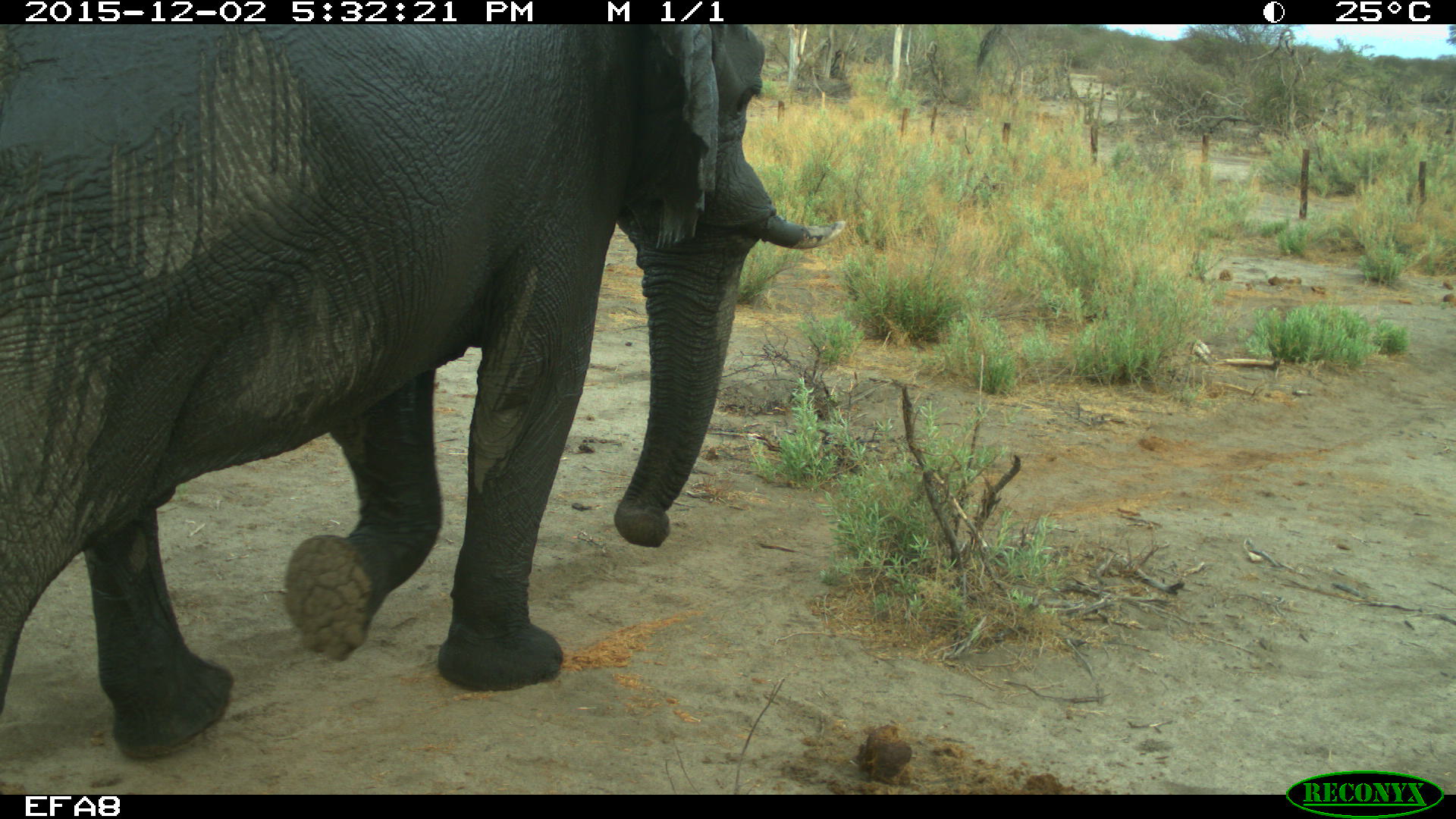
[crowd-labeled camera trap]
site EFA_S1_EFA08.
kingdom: Animalia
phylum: Chordata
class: Mammalia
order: Proboscidea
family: Elephantidae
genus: Loxodonta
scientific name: Loxodonta africana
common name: african bush elephant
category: elephant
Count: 1.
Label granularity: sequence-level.